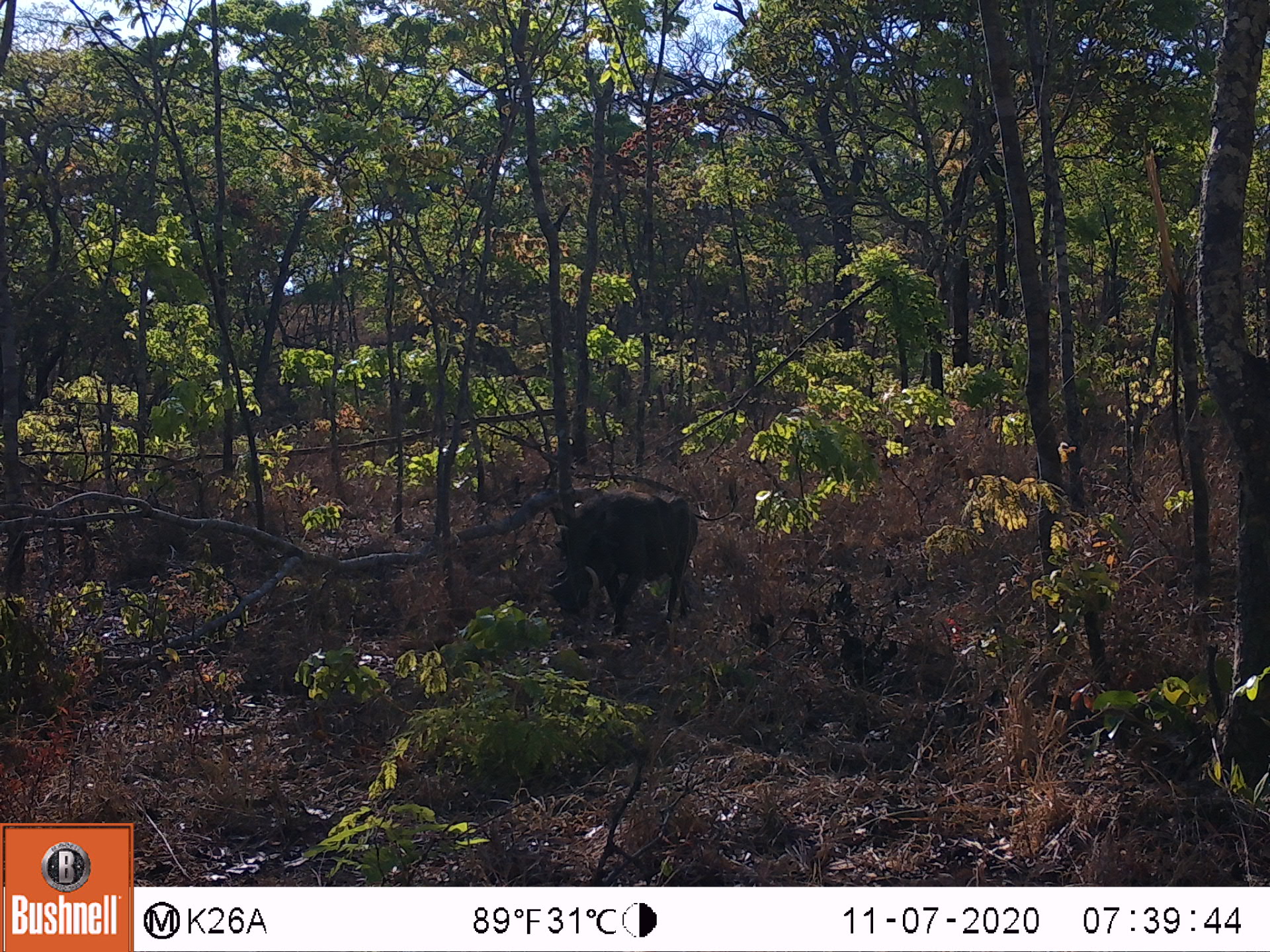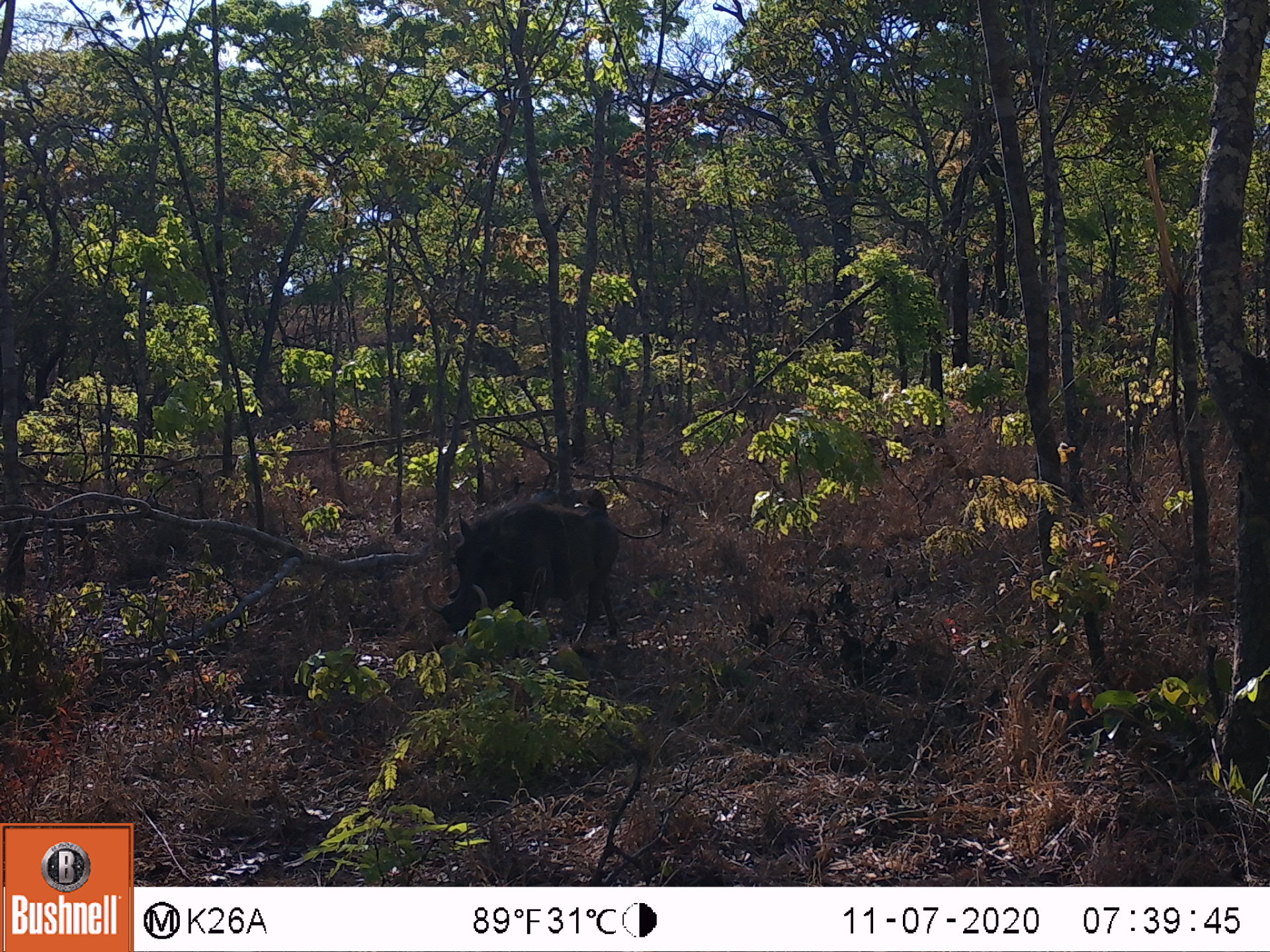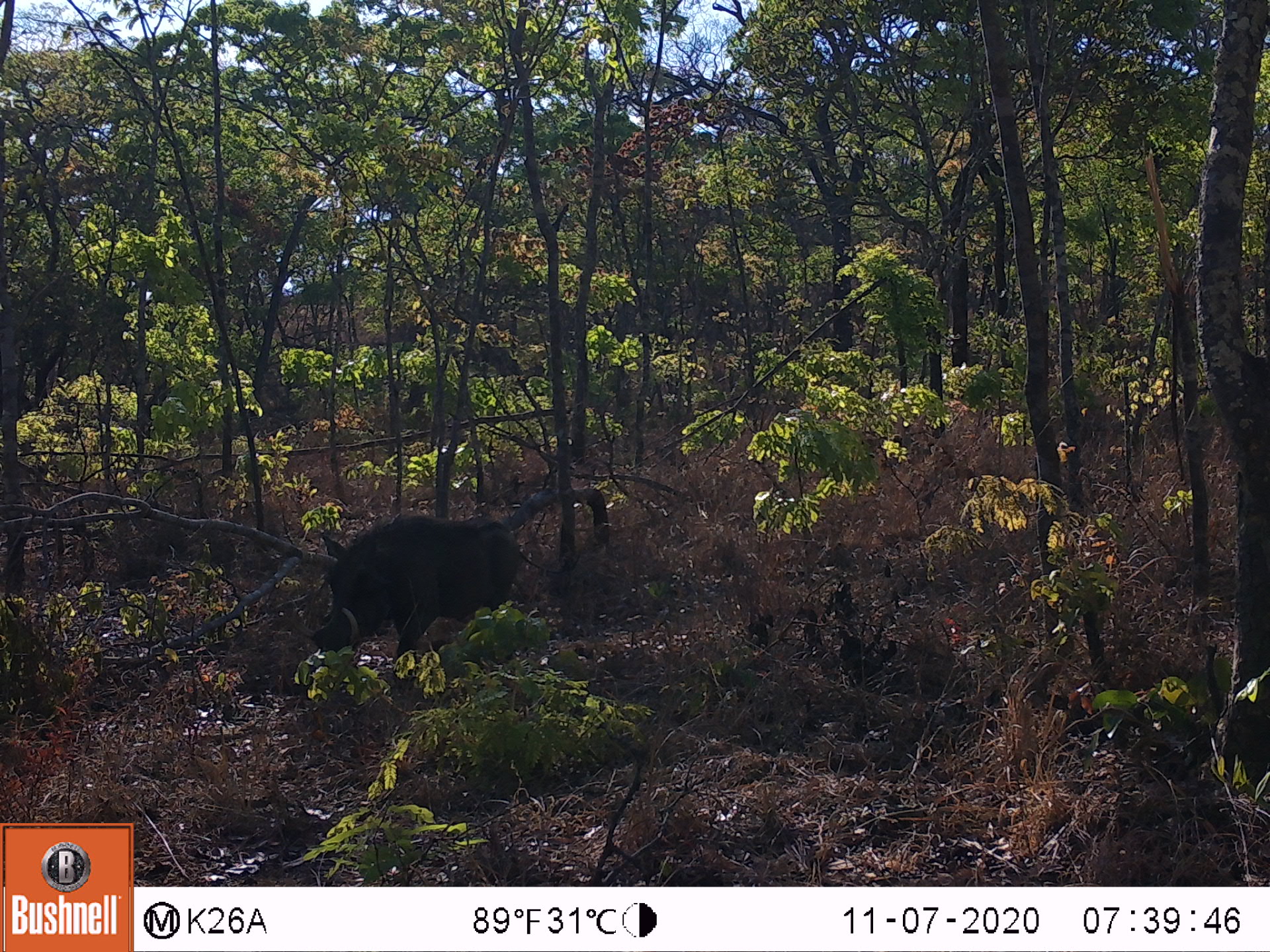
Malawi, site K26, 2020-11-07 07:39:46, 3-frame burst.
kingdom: Animalia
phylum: Chordata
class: Mammalia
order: Artiodactyla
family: Suidae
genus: Phacochoerus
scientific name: Phacochoerus africanus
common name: common warthog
Common warthog (Phacochoerus africanus), count 1.